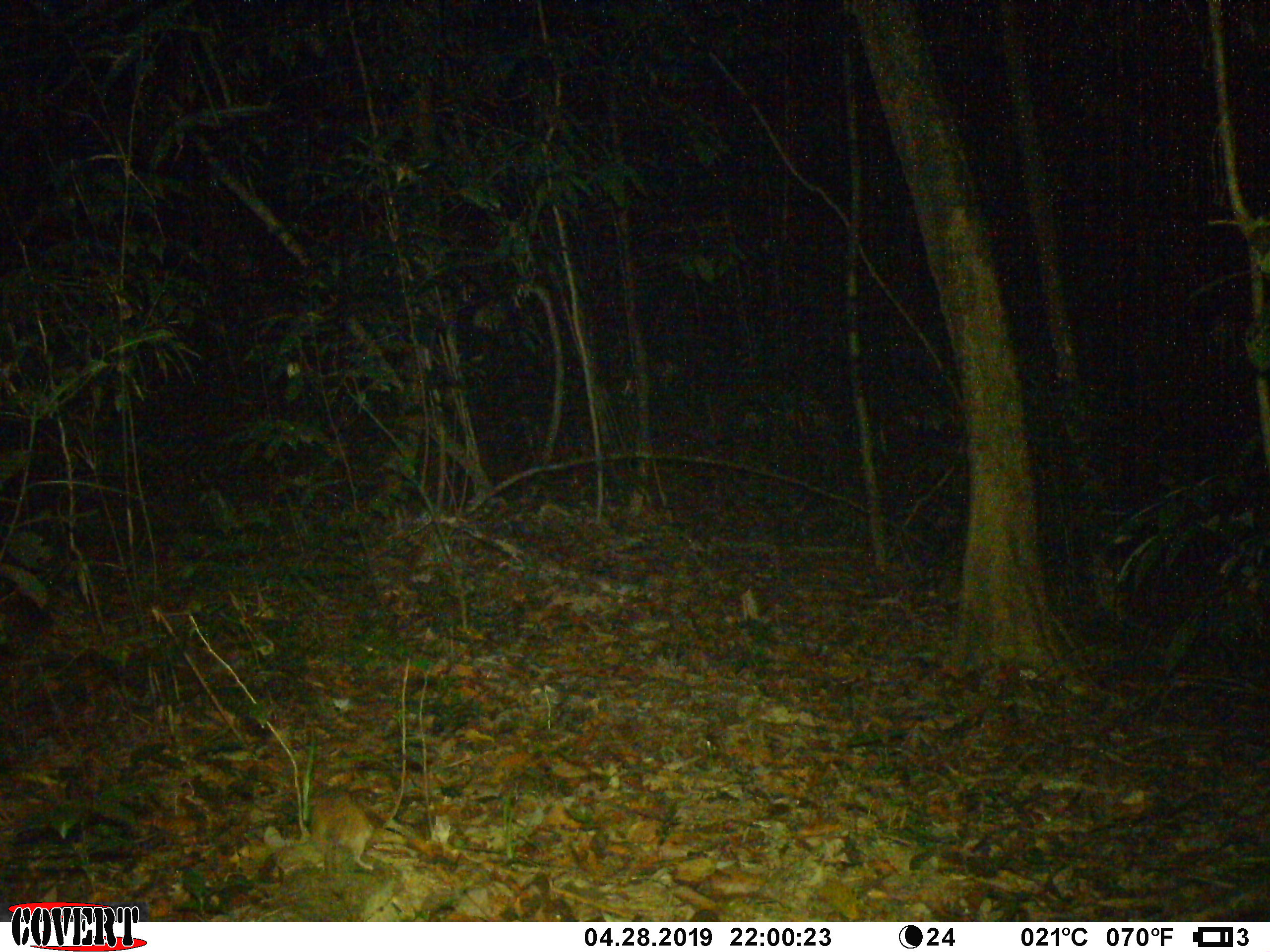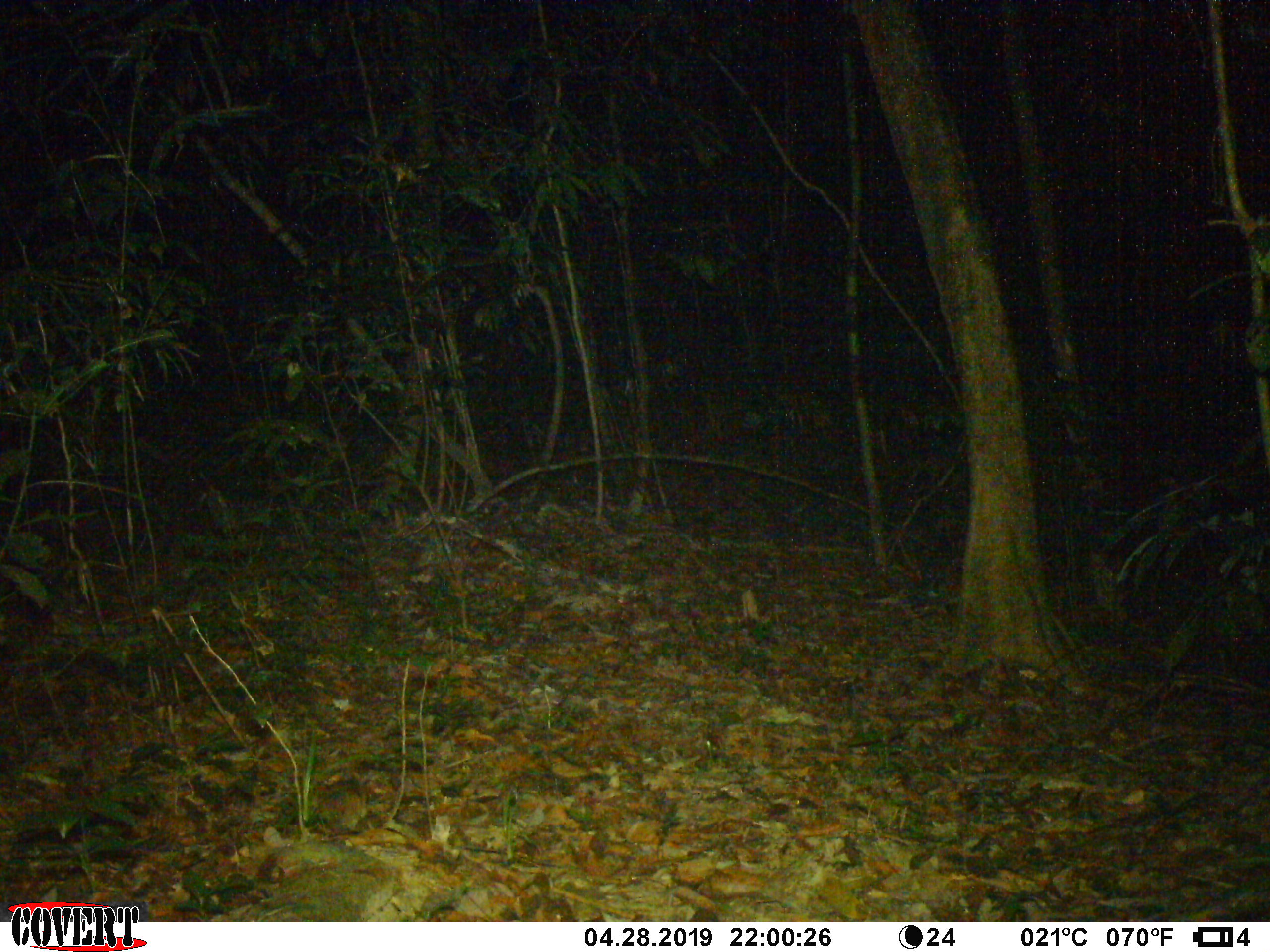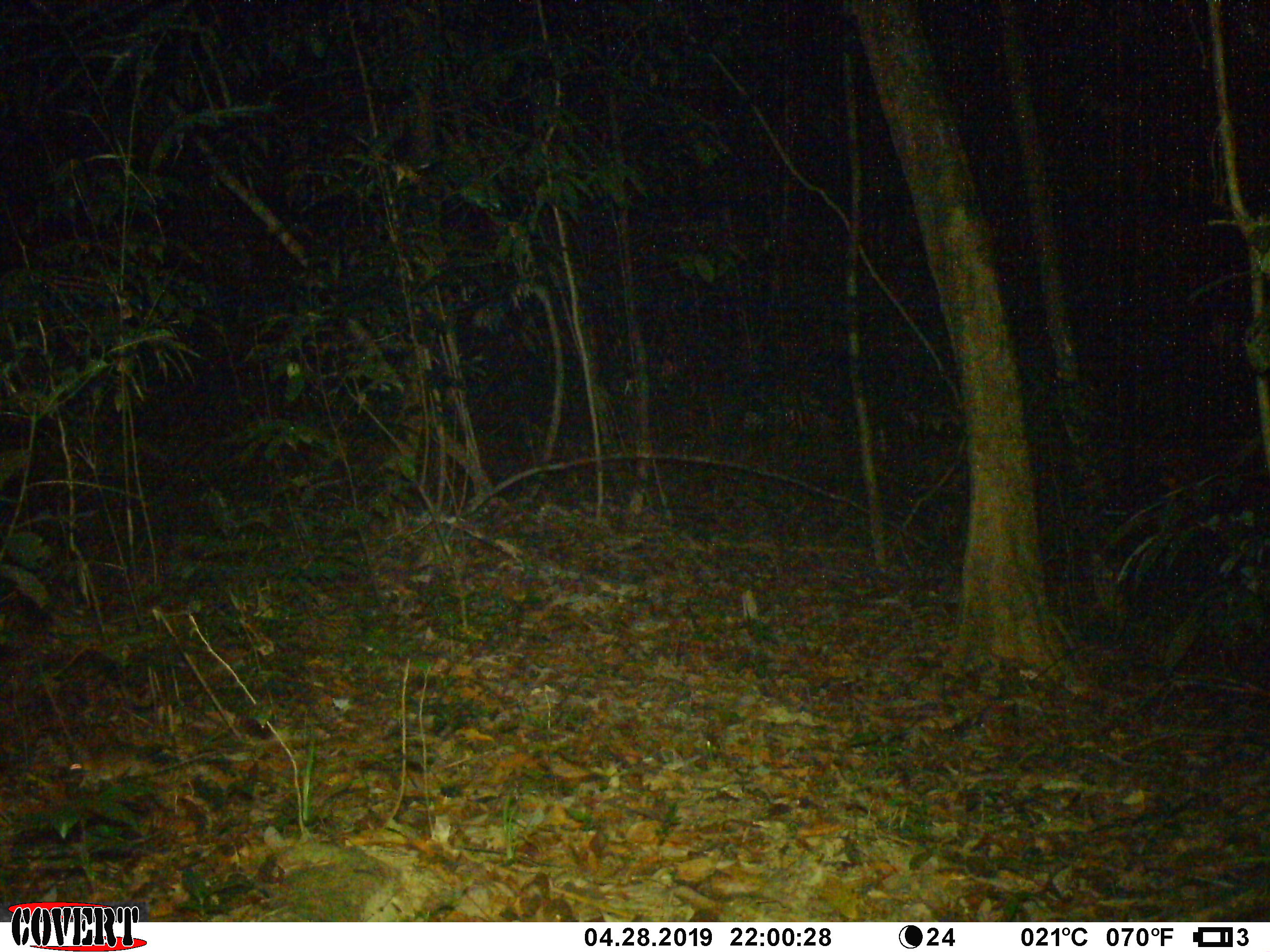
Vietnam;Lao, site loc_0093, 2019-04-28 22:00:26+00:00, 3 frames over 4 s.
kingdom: Animalia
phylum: Chordata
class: Mammalia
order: Rodentia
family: Muridae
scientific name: Muridae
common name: old-world mice and rats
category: unidentified murid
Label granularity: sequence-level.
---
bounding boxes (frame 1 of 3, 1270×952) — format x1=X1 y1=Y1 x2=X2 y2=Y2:
unidentified murid: x1=312 y1=768 x2=375 y2=878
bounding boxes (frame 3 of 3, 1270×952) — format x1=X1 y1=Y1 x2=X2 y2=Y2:
unidentified murid: x1=65 y1=742 x2=214 y2=792